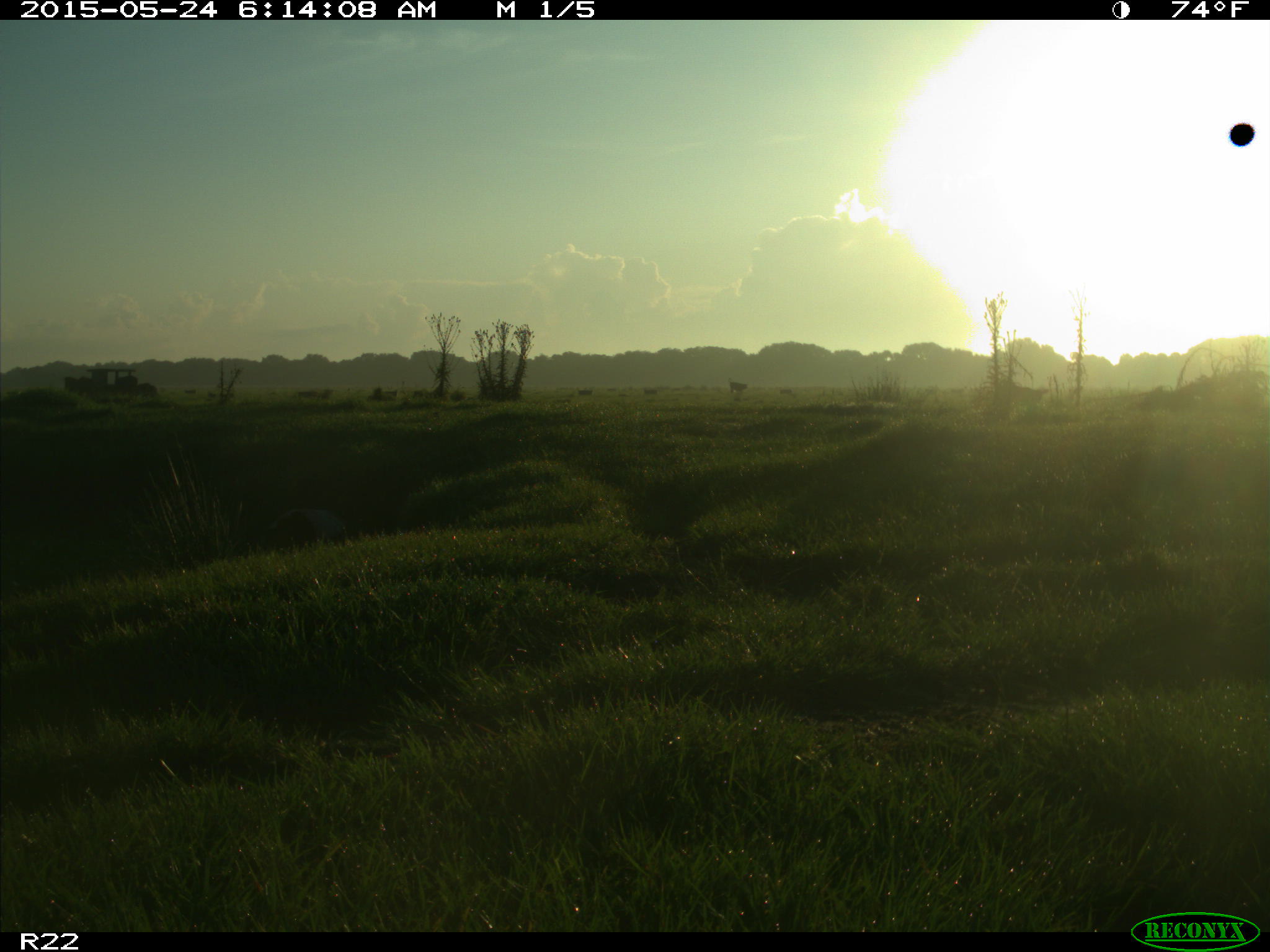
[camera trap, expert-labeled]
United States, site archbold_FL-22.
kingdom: Animalia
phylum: Chordata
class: Mammalia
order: Artiodactyla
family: Bovidae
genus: Bos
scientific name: Bos taurus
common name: domestic cow